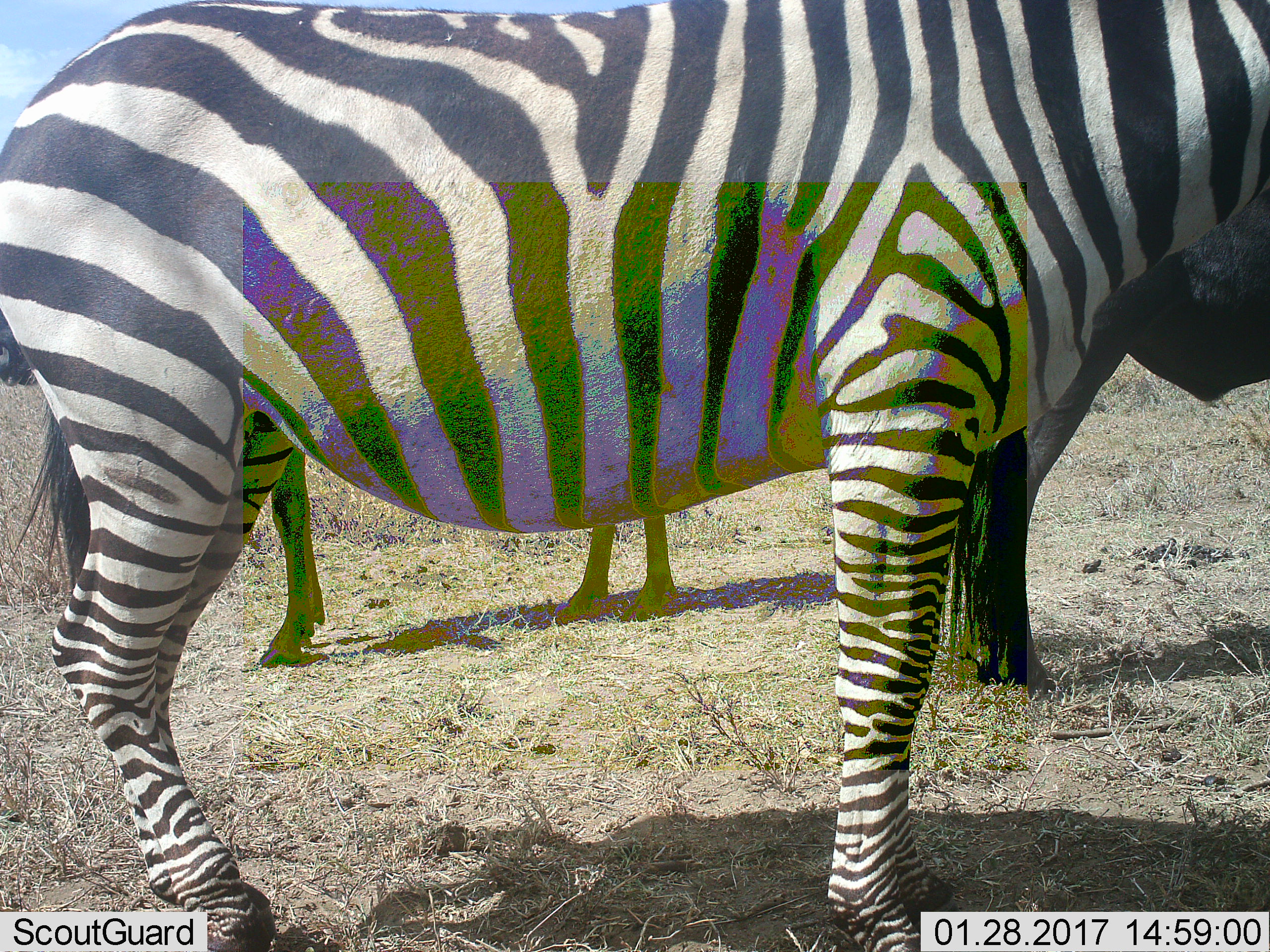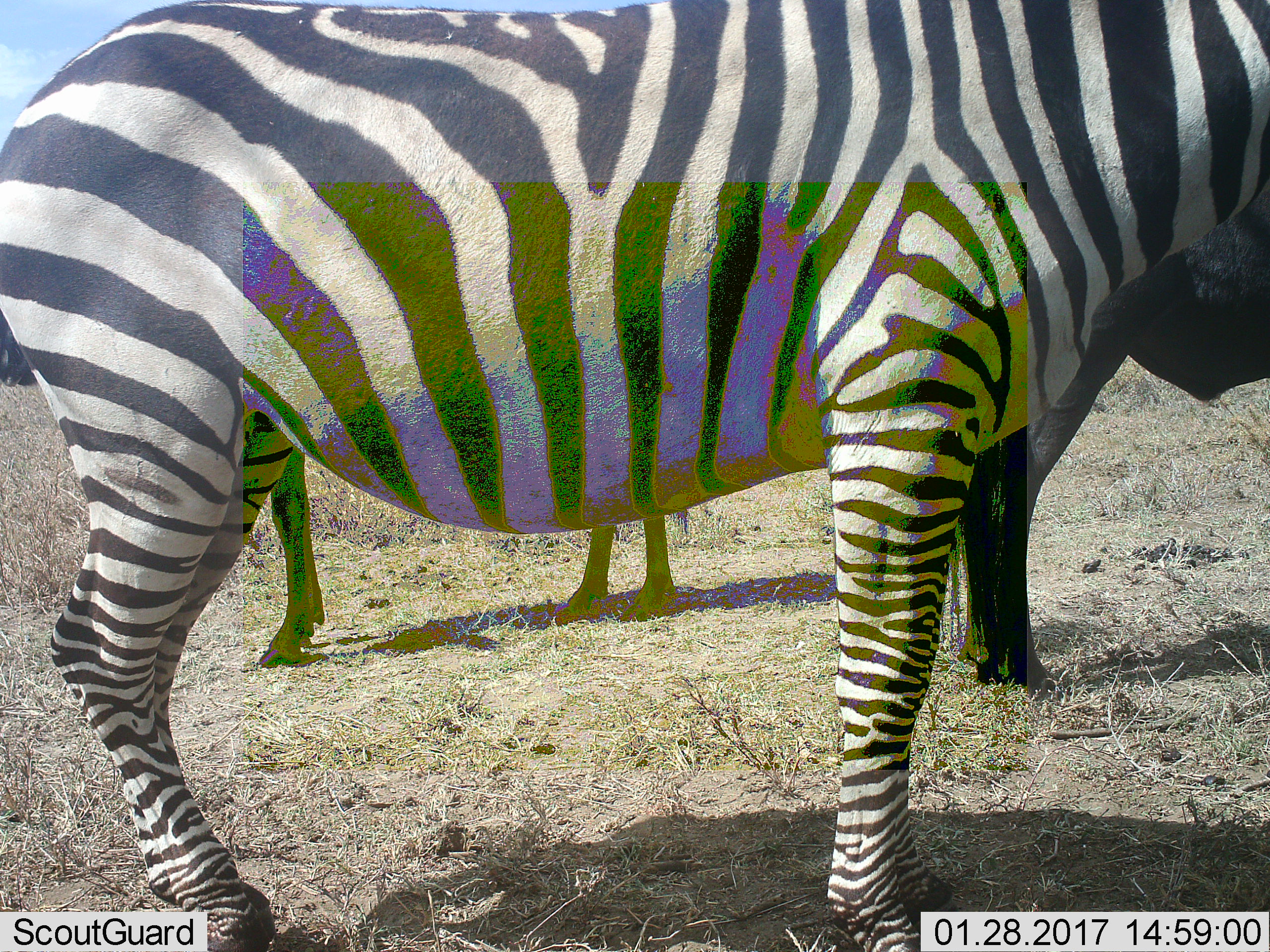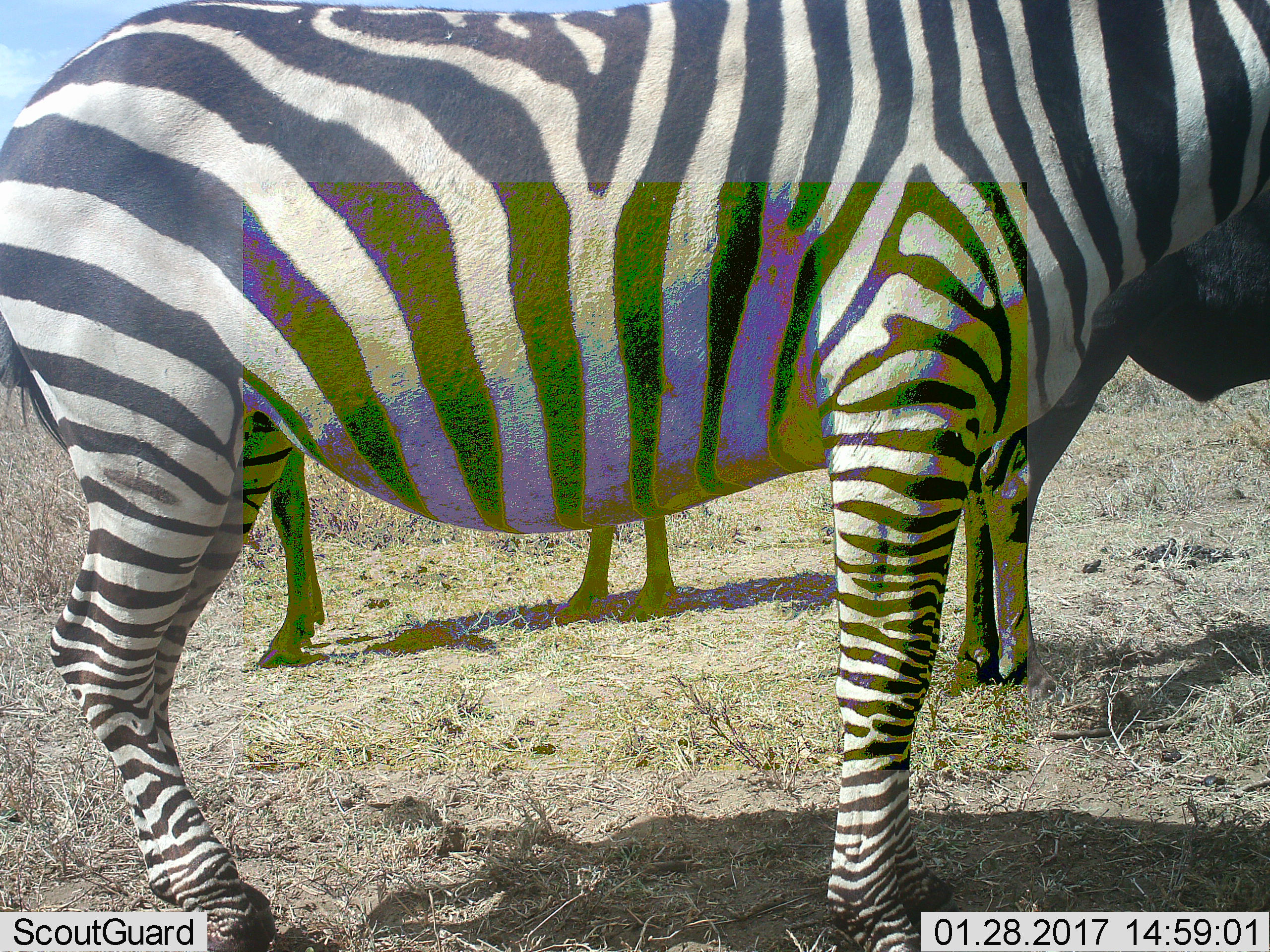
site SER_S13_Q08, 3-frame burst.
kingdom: Animalia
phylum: Chordata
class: Mammalia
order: Perissodactyla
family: Equidae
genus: Equus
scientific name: Equus quagga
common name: plains zebra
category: zebraplains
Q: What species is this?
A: Zebraplains (plains zebra) (Equus quagga).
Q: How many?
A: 1.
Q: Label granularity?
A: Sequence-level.